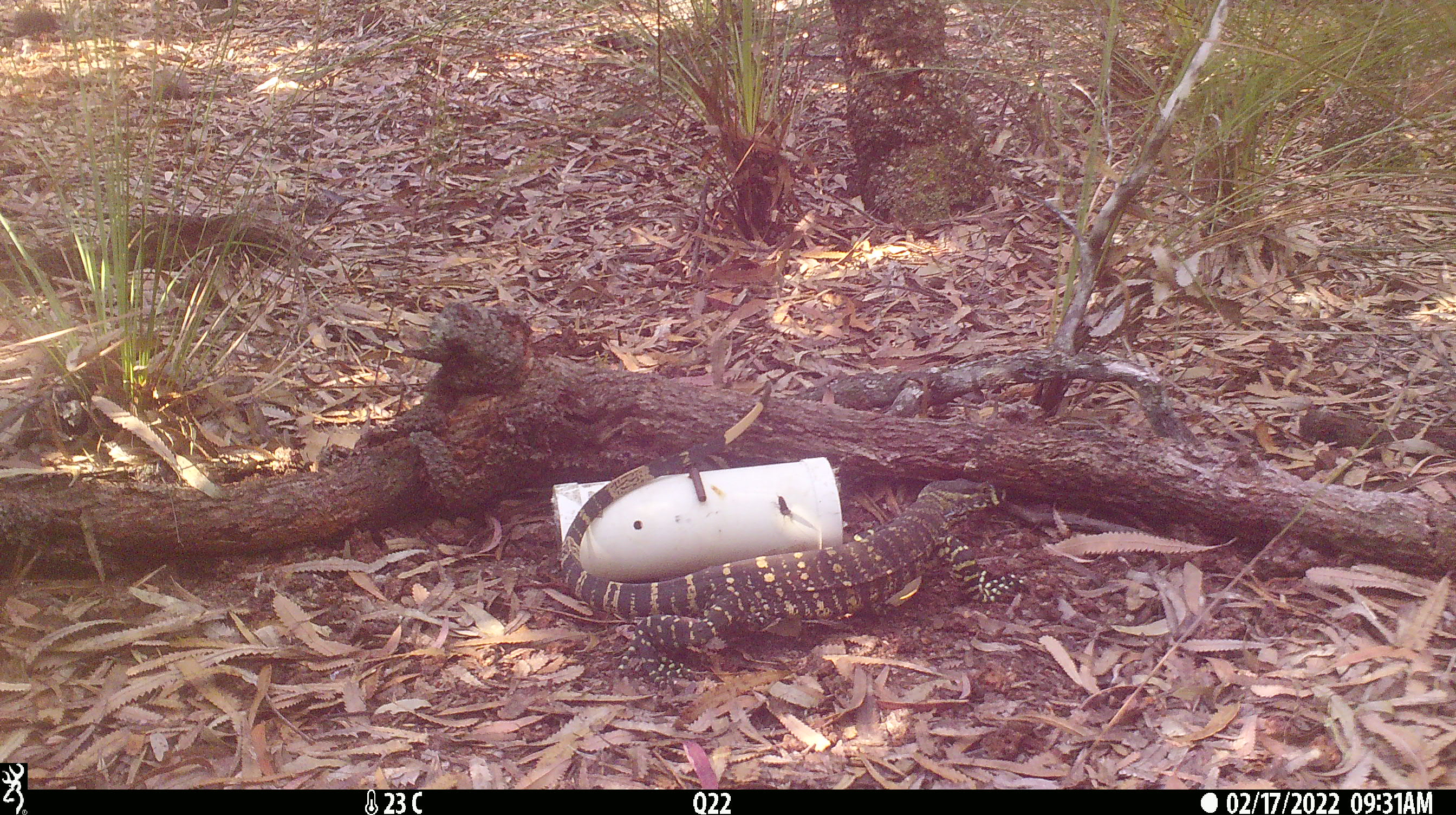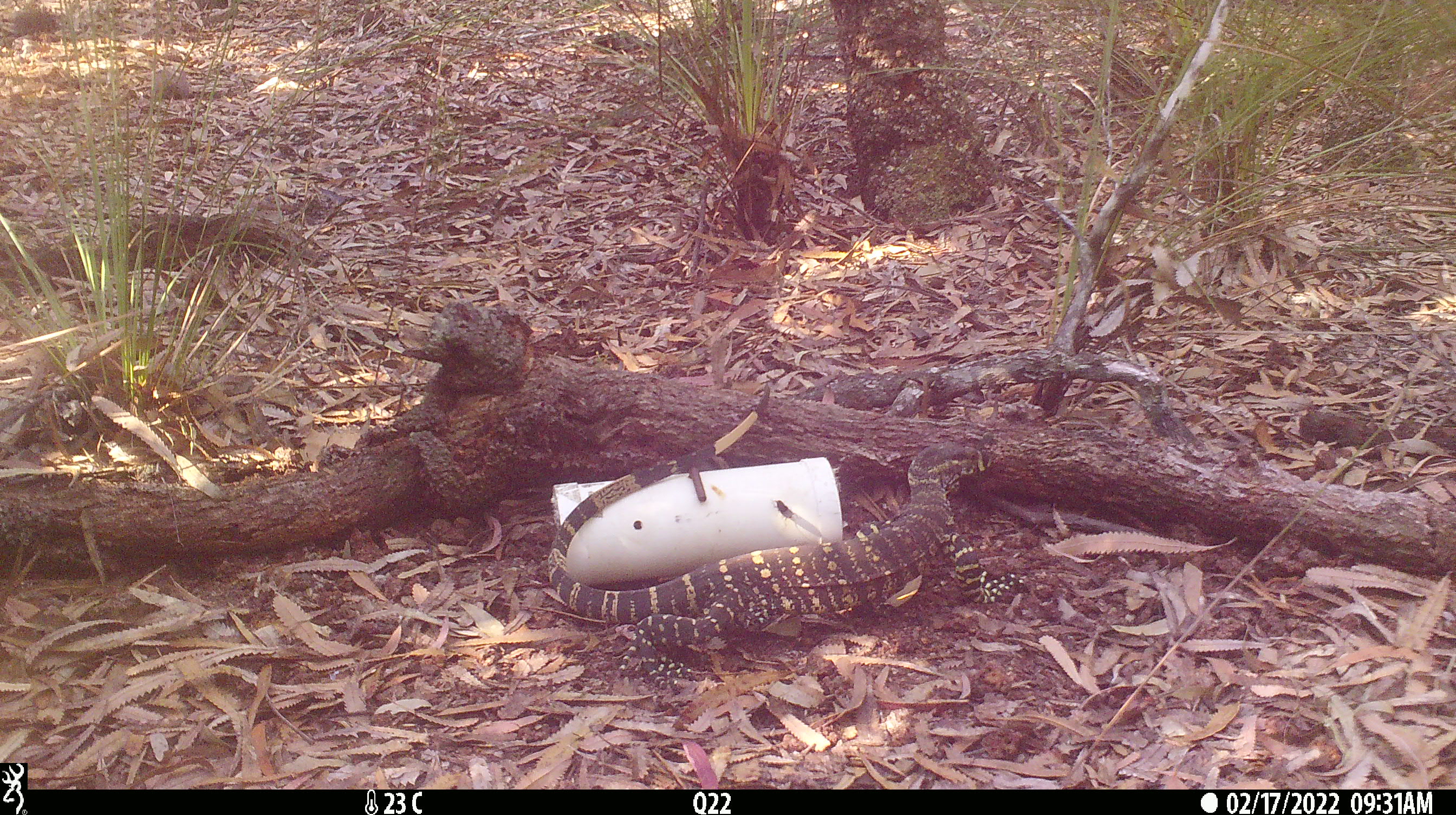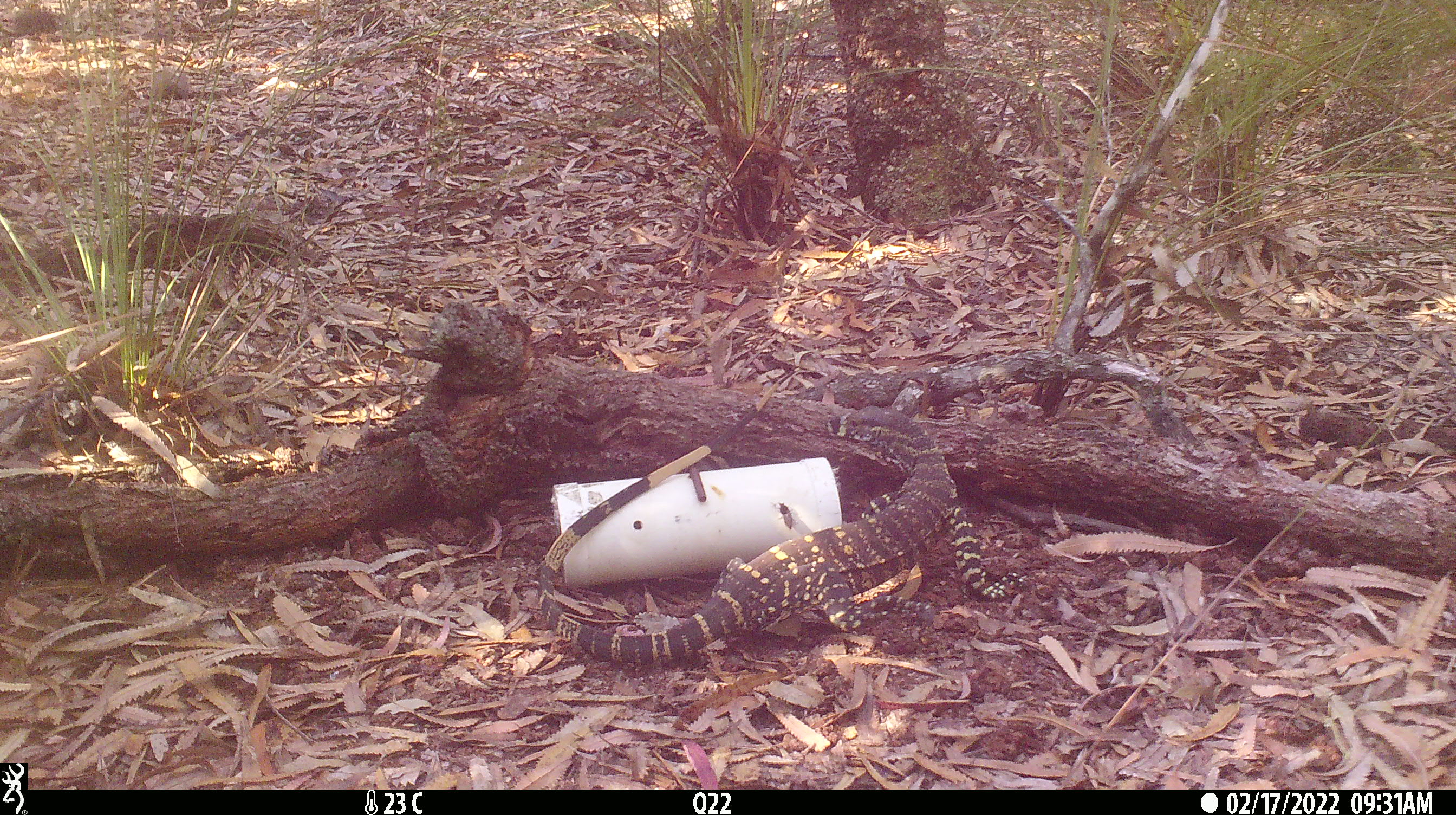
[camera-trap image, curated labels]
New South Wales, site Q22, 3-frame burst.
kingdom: Animalia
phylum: Chordata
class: Reptilia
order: Squamata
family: Varanidae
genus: Varanus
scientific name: Varanus varius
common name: lace monitor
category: goanna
Goanna (lace monitor) (Varanus varius).